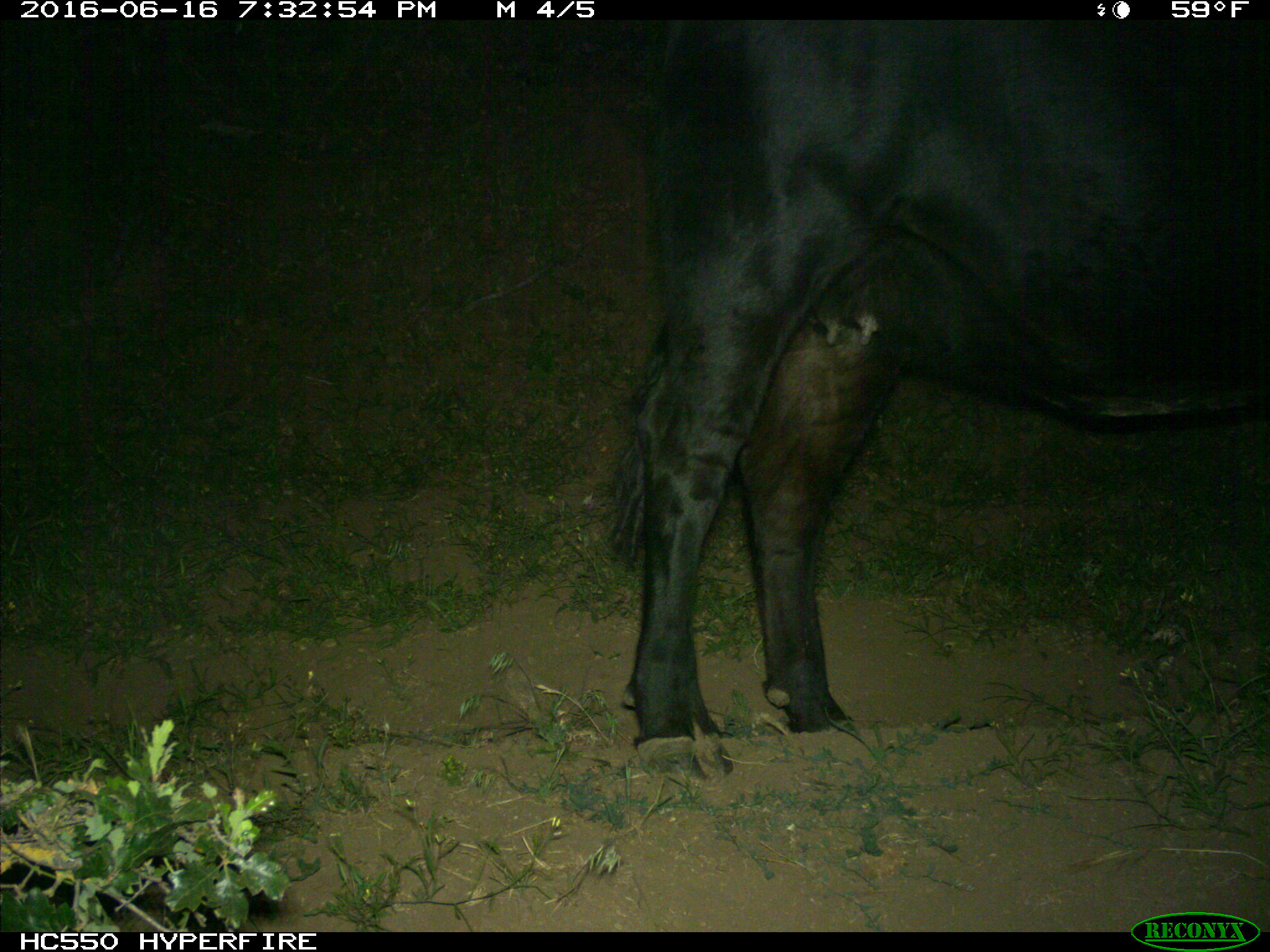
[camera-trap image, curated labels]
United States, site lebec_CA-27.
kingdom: Animalia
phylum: Chordata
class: Mammalia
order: Artiodactyla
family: Bovidae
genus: Bos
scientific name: Bos taurus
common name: domestic cow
Bos taurus (domestic cow).